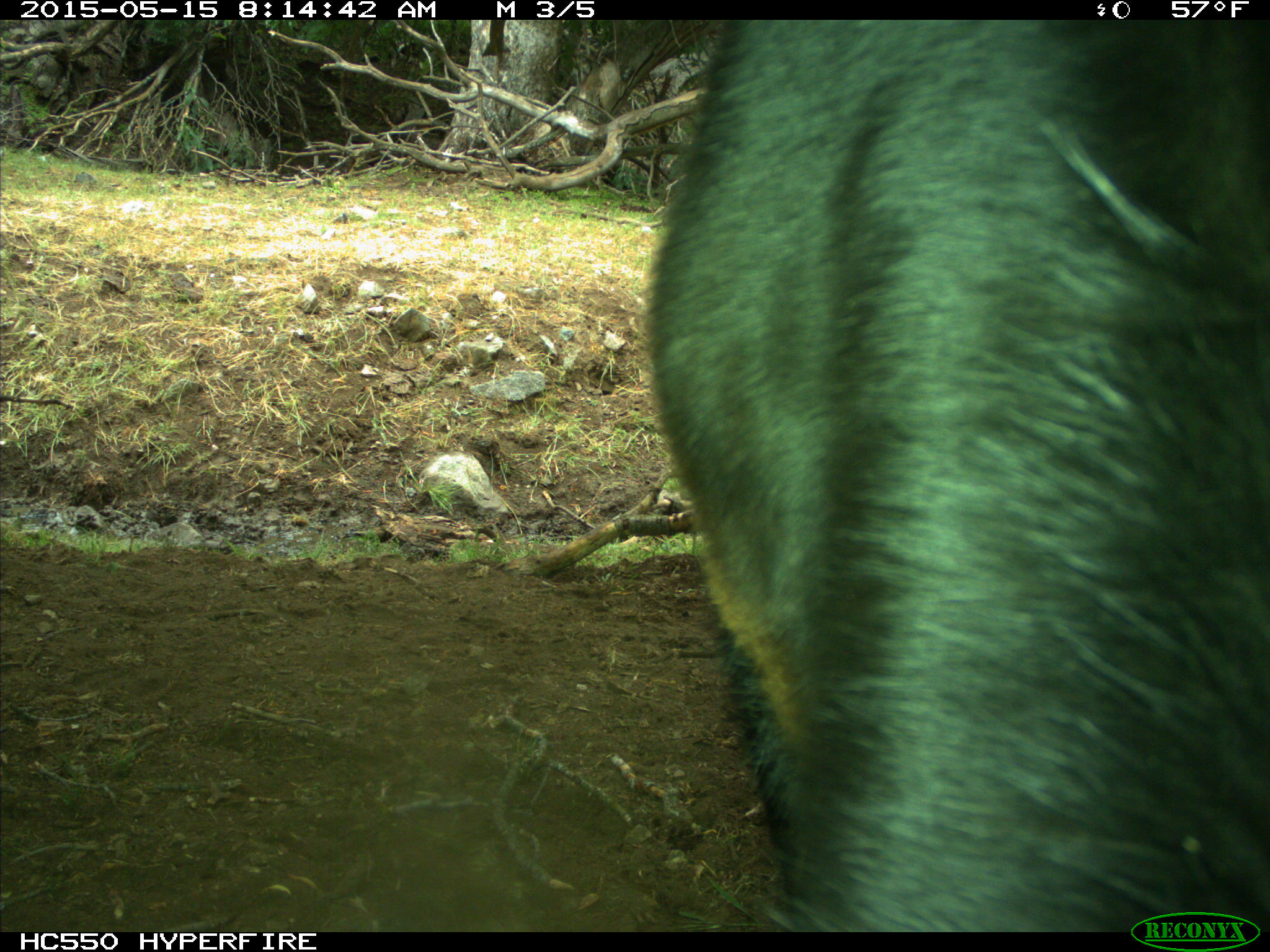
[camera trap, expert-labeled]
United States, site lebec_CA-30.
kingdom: Animalia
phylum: Chordata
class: Mammalia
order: Artiodactyla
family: Bovidae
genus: Bos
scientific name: Bos taurus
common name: domestic cow